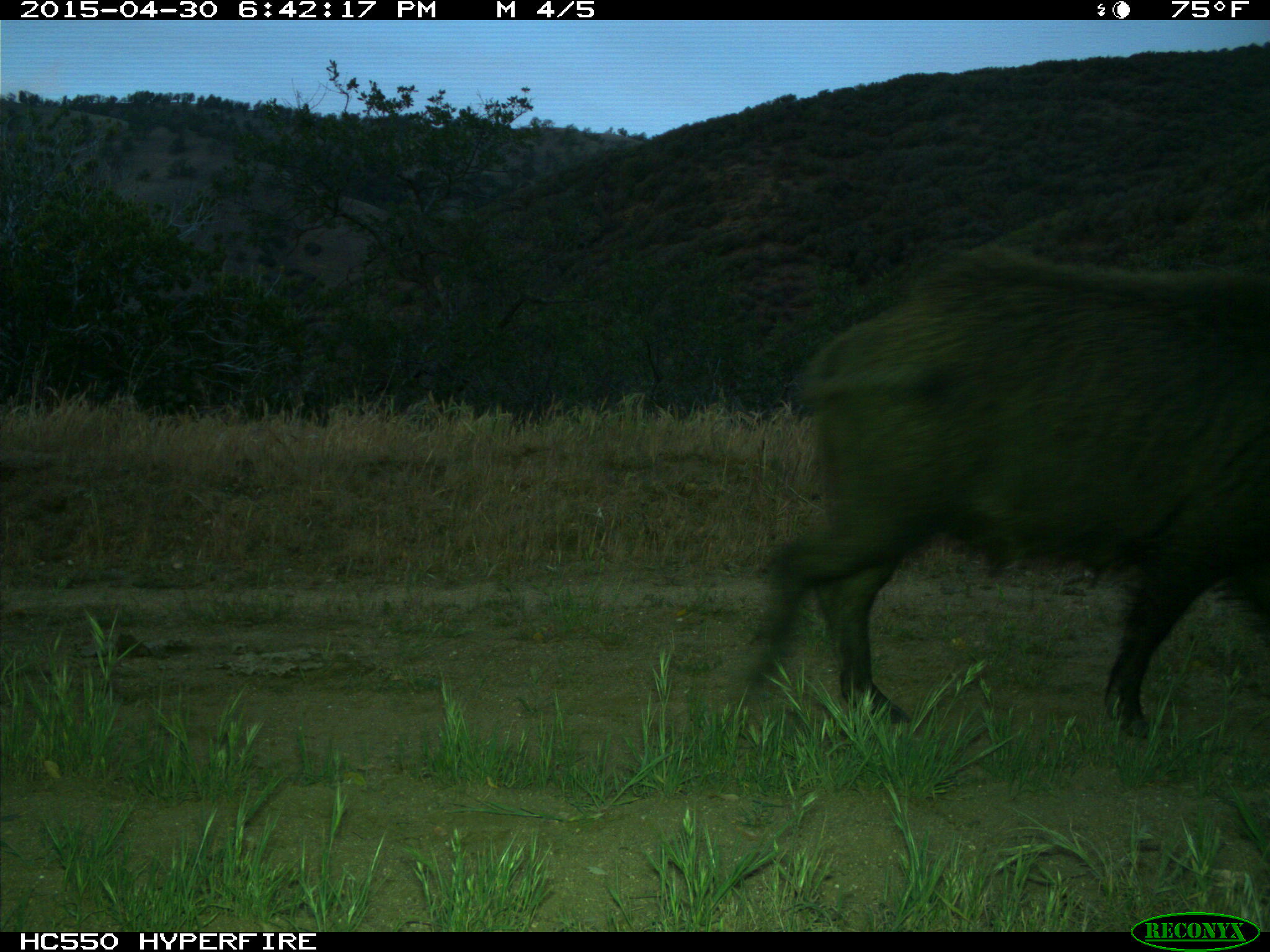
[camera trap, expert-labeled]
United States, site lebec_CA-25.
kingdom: Animalia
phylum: Chordata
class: Mammalia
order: Artiodactyla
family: Suidae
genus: Sus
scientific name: Sus scrofa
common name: wild boar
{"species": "Sus scrofa (wild boar)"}